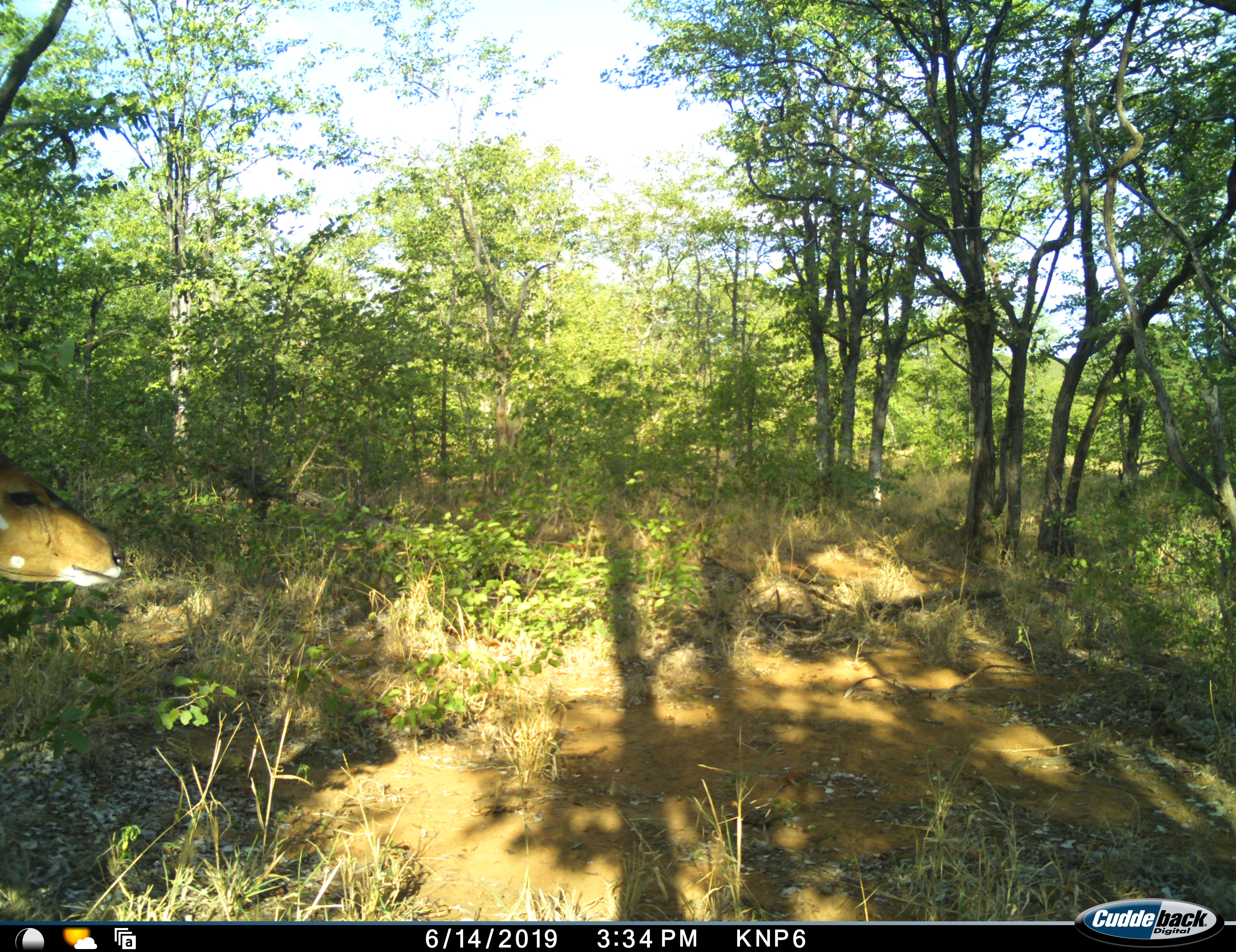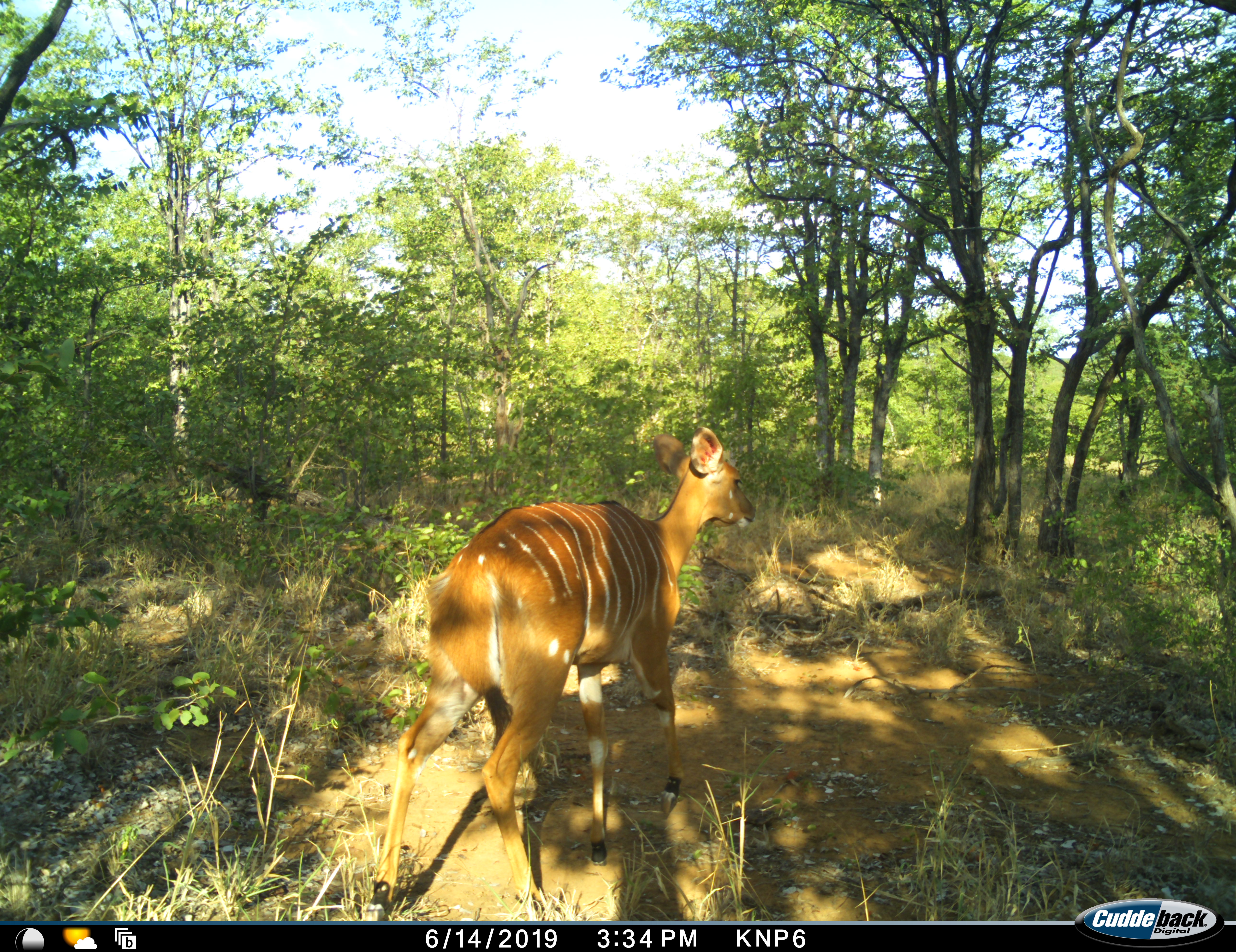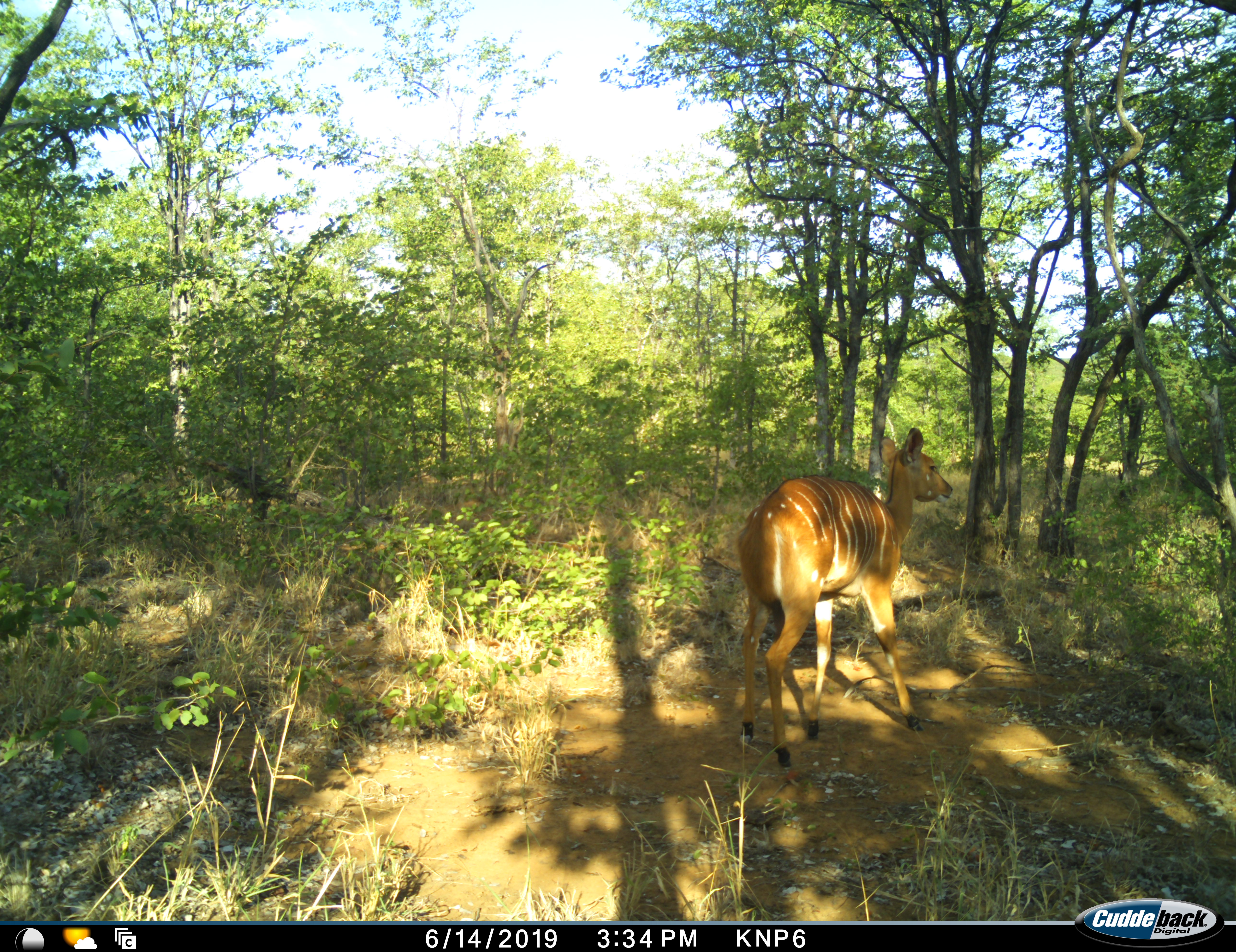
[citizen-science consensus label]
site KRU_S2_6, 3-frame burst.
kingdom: Animalia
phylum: Chordata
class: Mammalia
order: Artiodactyla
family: Bovidae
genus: Tragelaphus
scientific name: Tragelaphus angasii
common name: nyala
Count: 1.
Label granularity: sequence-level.